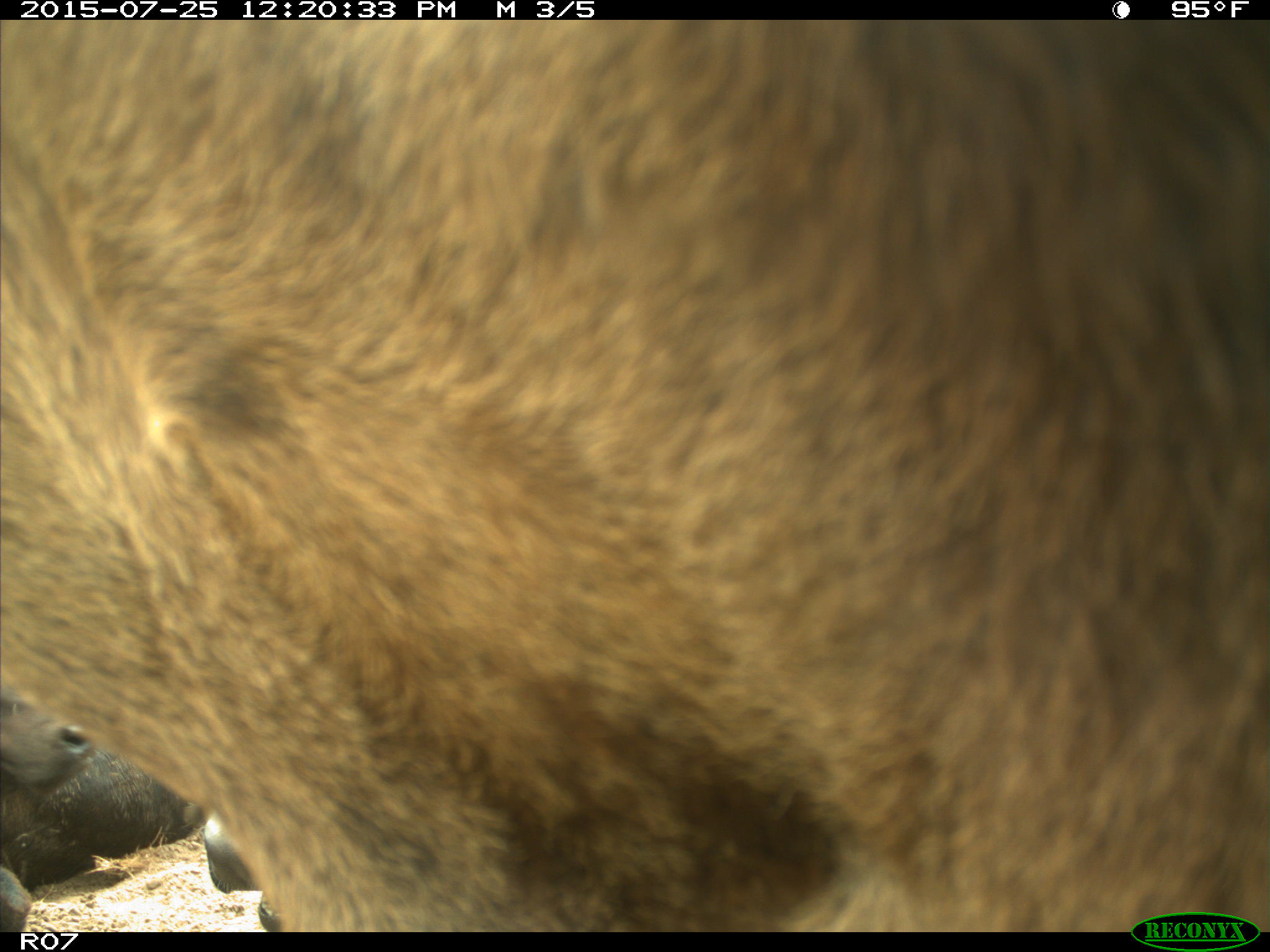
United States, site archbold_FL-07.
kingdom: Animalia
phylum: Chordata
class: Mammalia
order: Artiodactyla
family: Bovidae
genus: Bos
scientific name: Bos taurus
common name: domestic cow